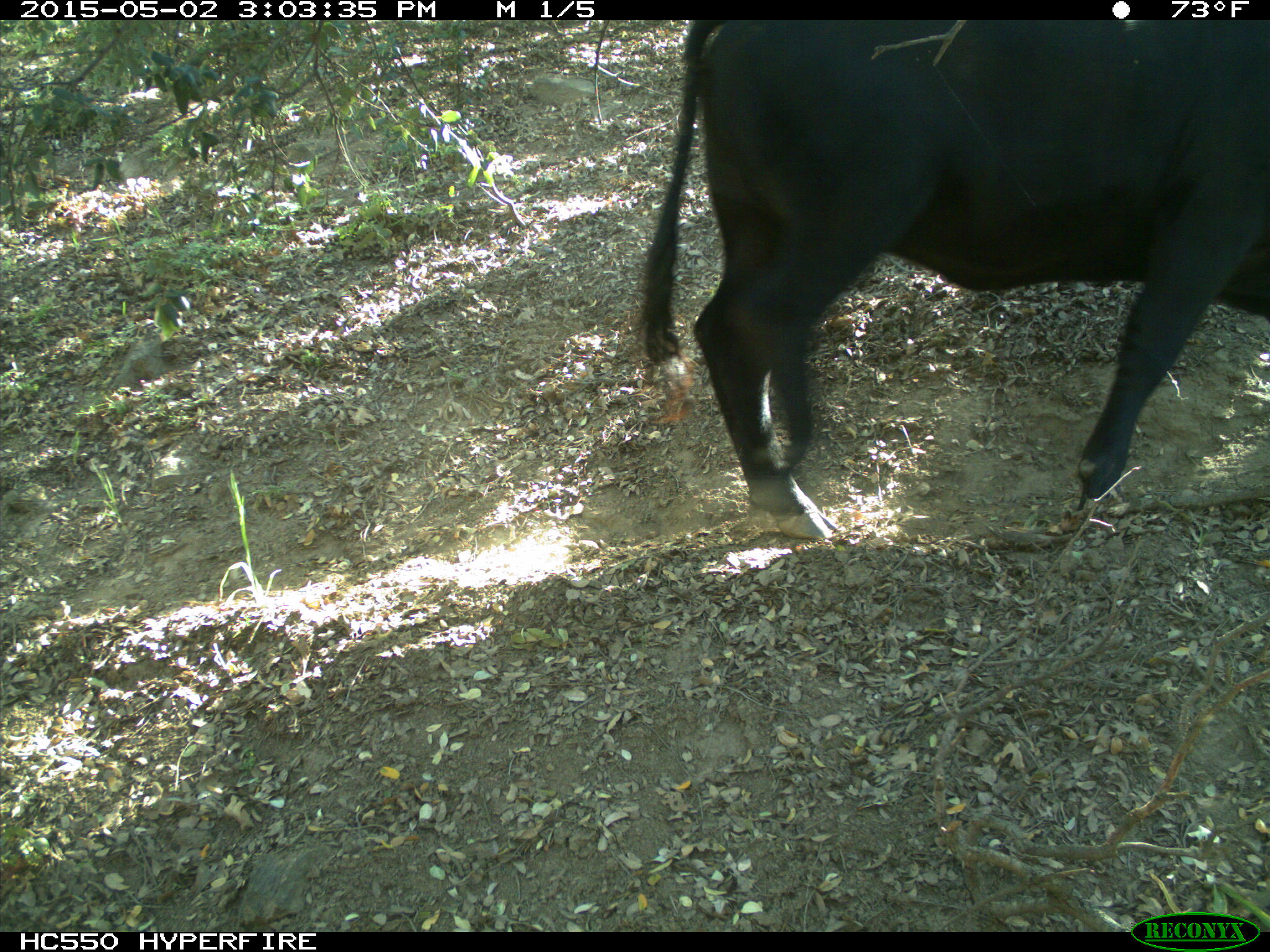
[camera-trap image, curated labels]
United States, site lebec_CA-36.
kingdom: Animalia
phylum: Chordata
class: Mammalia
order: Artiodactyla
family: Bovidae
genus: Bos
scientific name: Bos taurus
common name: domestic cow